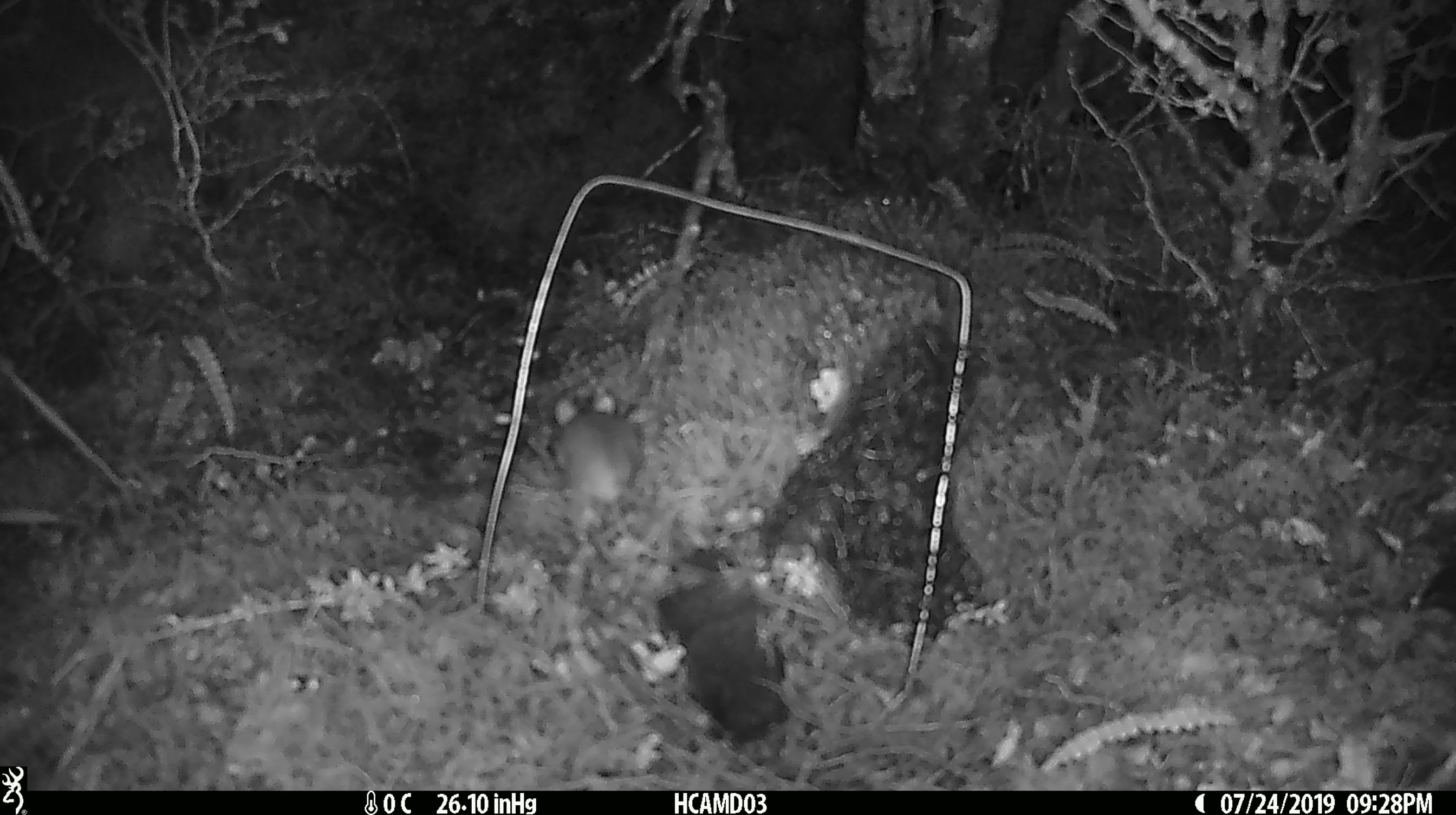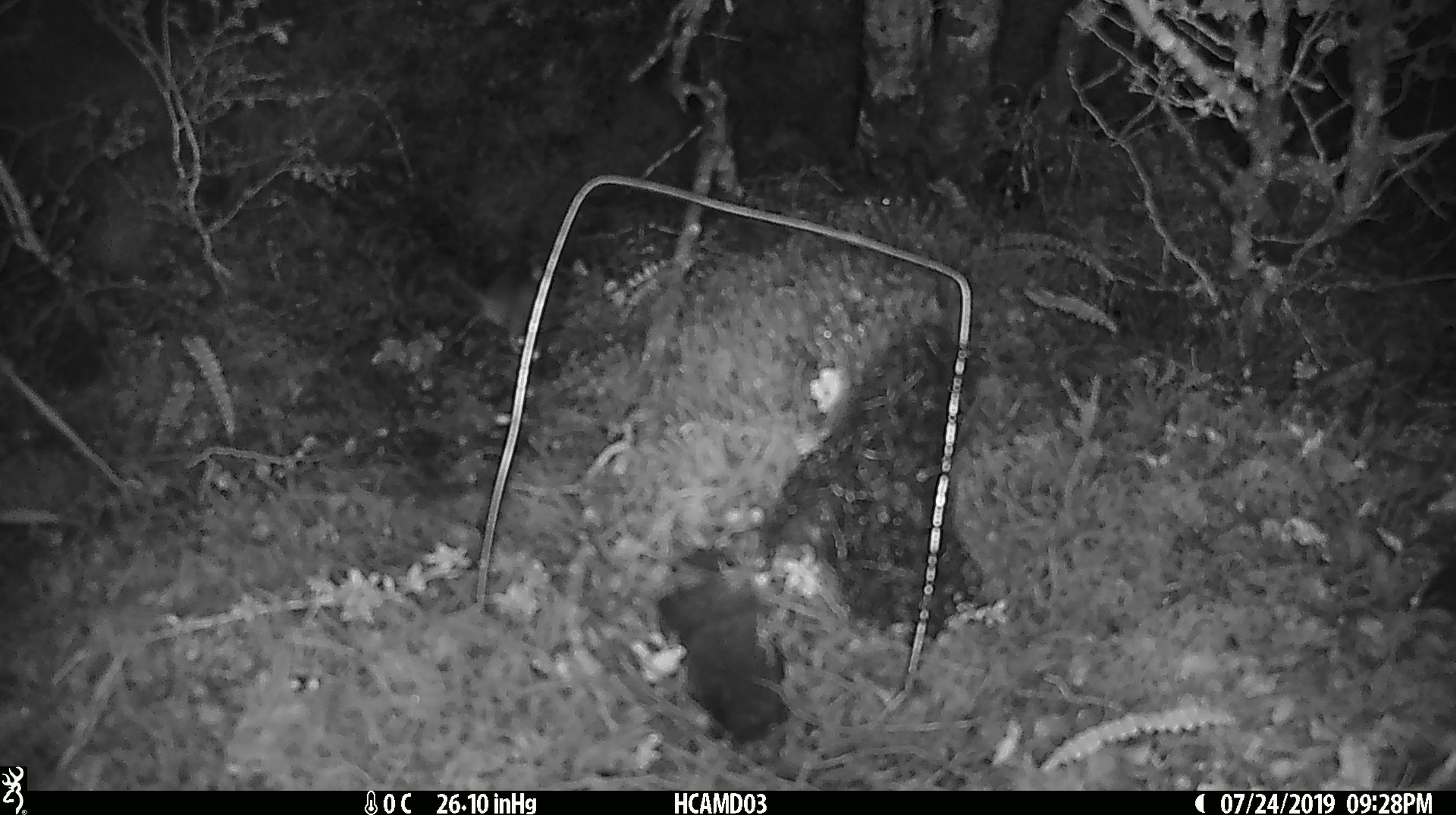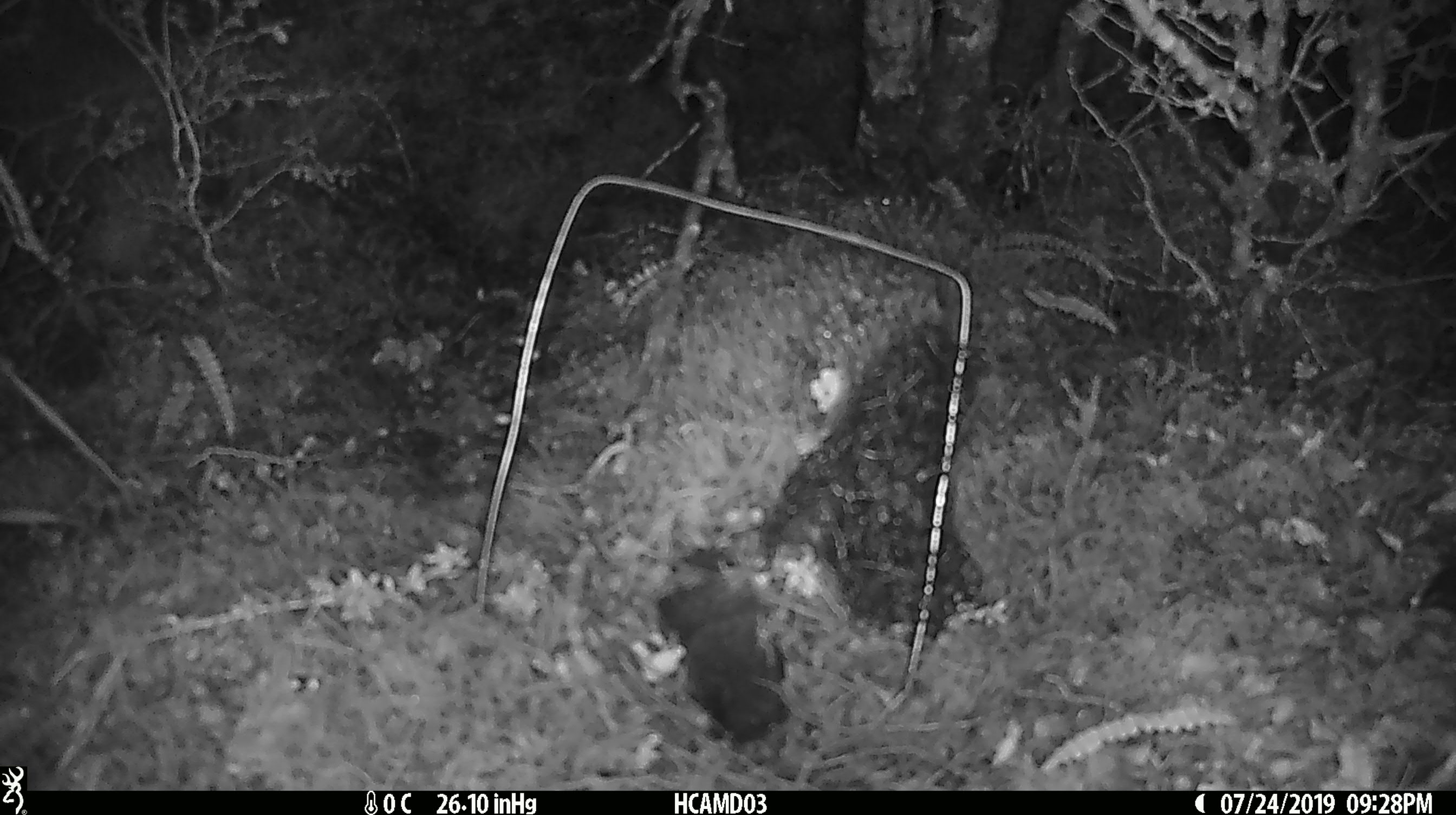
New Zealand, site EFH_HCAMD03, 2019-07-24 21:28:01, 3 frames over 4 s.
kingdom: Animalia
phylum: Chordata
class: Mammalia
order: Rodentia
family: Muridae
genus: Mus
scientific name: Mus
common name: mouse